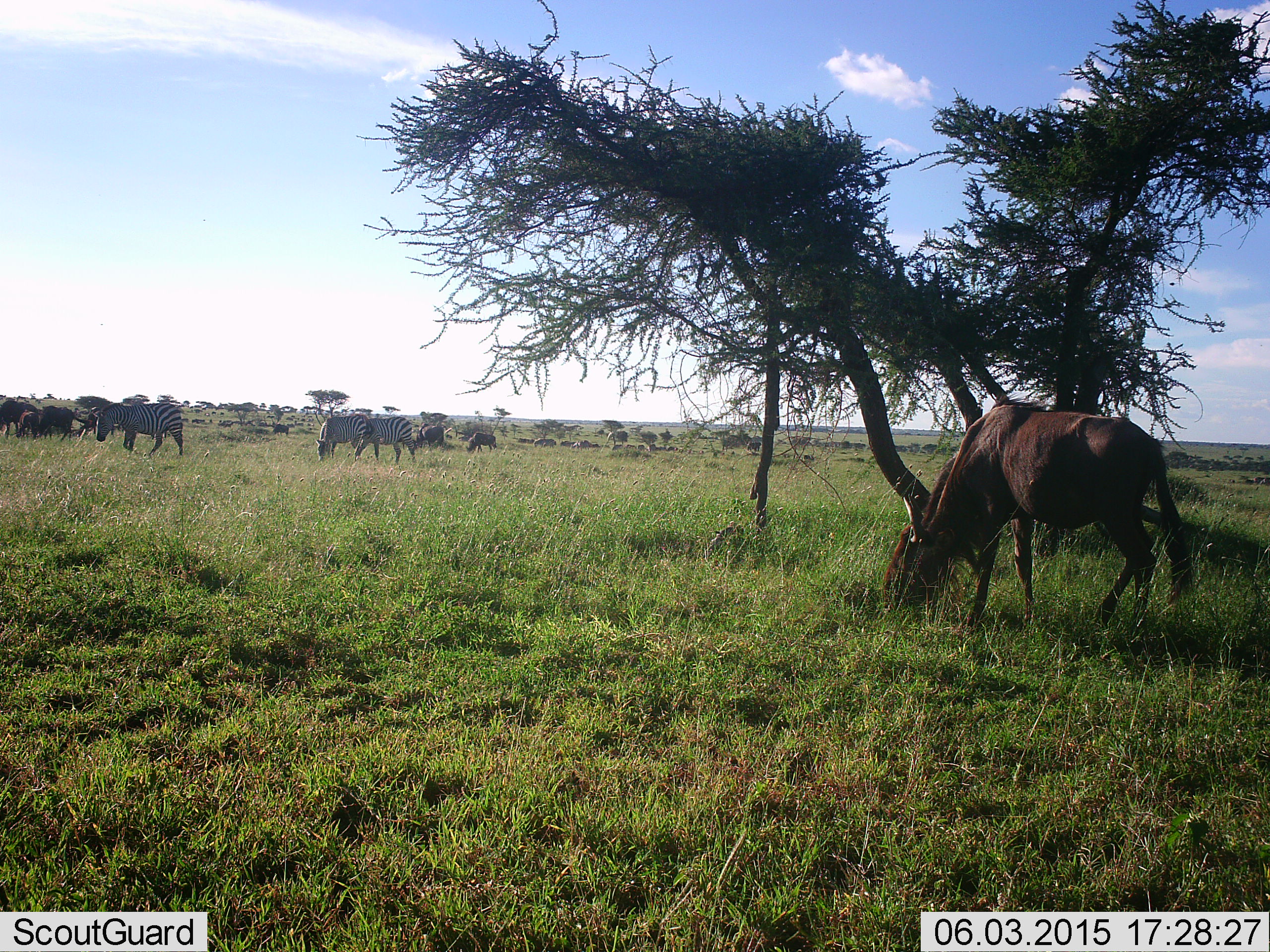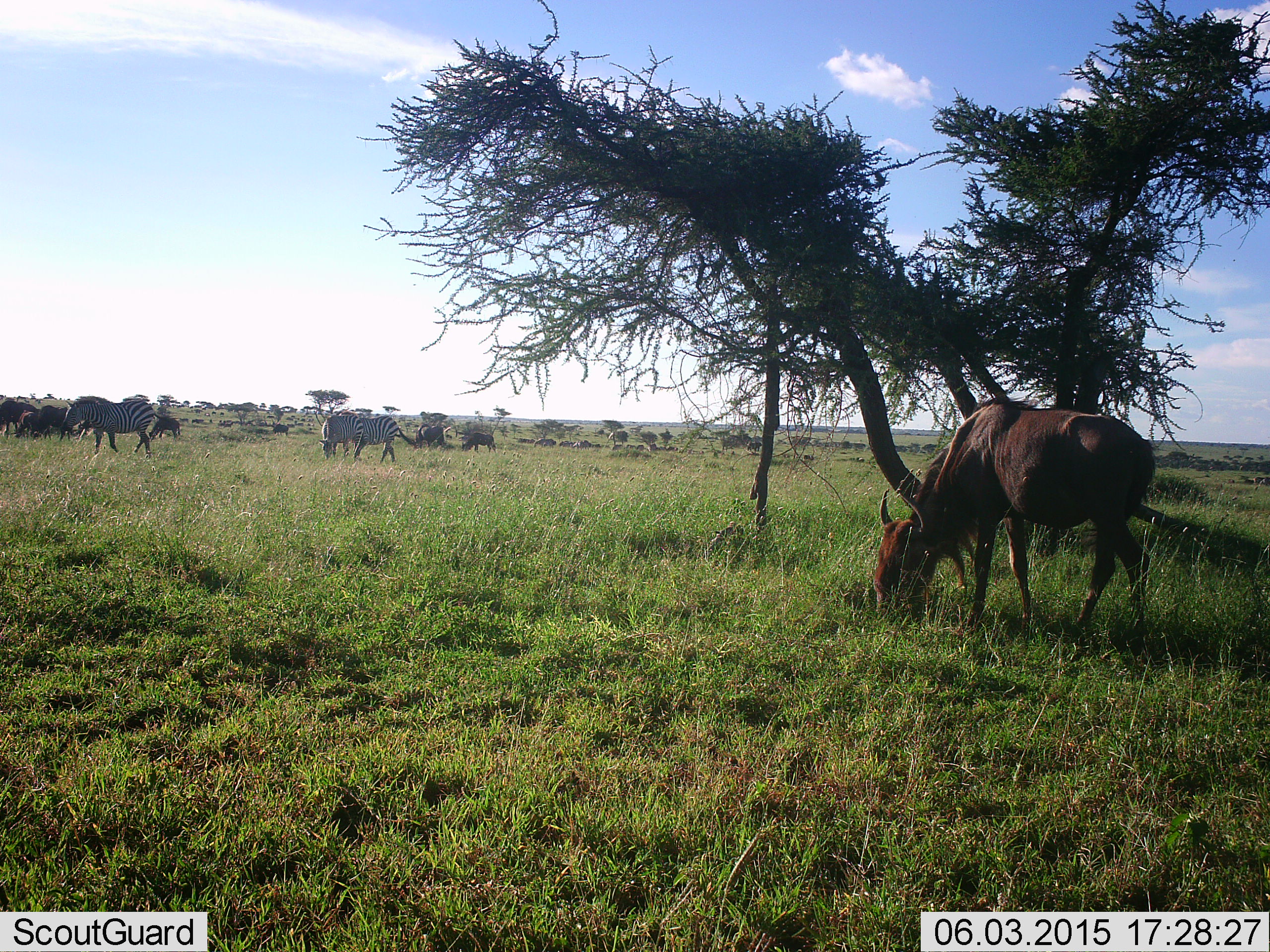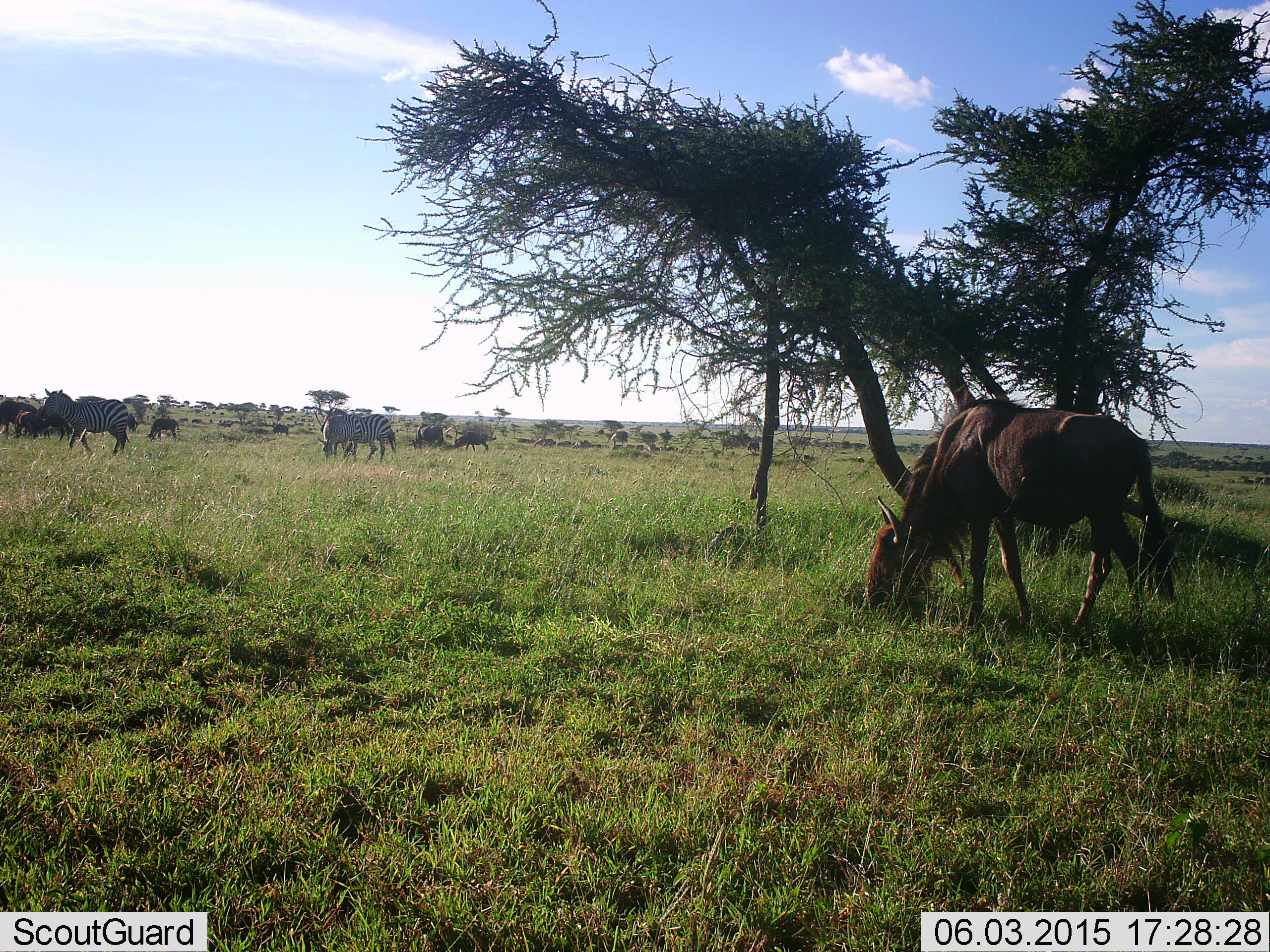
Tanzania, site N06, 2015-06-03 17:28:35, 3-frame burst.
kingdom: Animalia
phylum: Chordata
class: Mammalia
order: Artiodactyla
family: Bovidae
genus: Connochaetes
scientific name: Connochaetes taurinus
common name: blue wildebeest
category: wildebeest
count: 11-50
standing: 36%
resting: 9%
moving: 18%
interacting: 0%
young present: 0%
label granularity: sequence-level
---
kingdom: Animalia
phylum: Chordata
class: Mammalia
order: Perissodactyla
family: Equidae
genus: Equus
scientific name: Equus quagga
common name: plains zebra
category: zebra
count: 3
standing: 18%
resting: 0%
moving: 64%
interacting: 0%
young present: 0%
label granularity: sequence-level